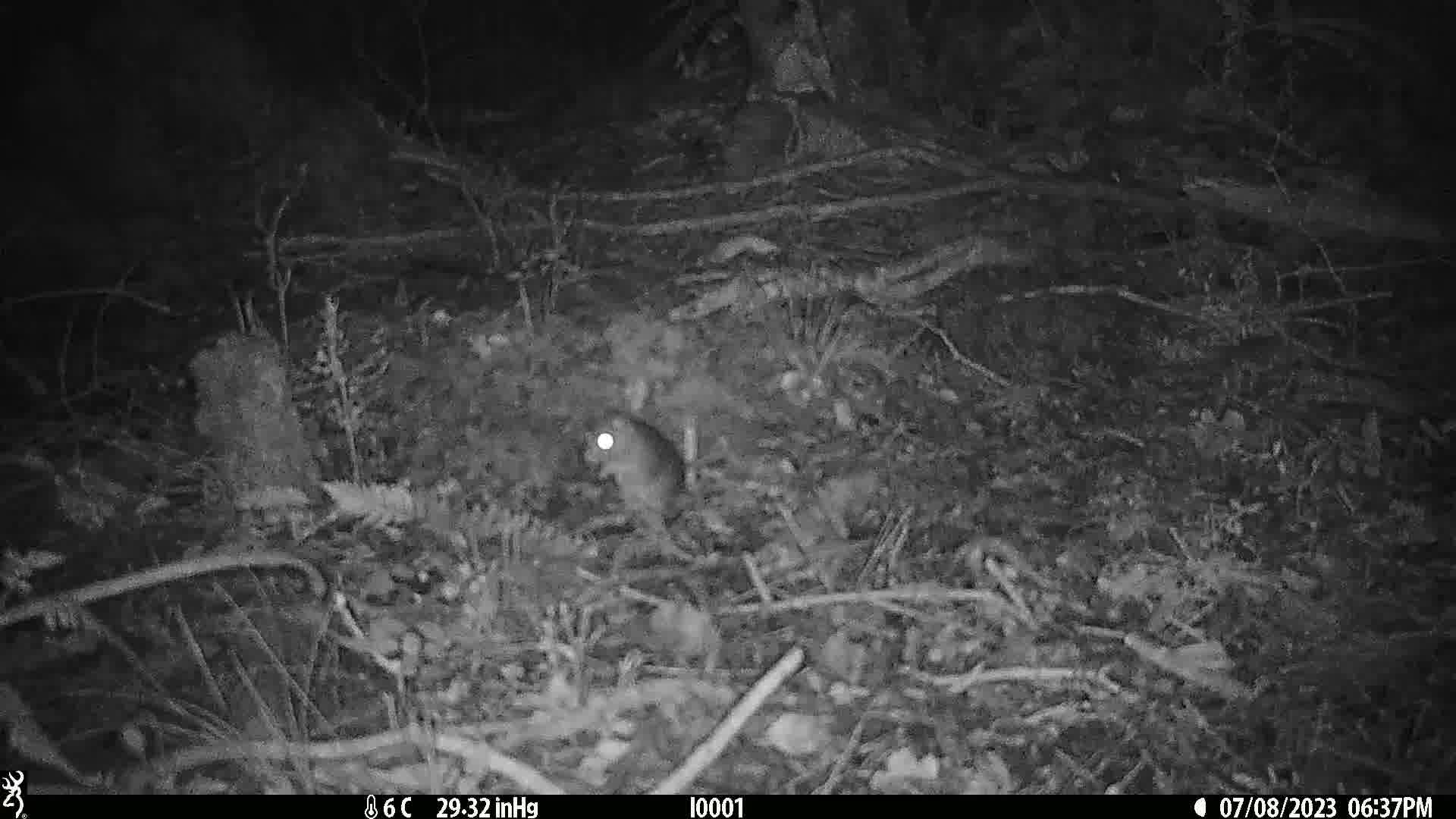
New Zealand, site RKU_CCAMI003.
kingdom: Animalia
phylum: Chordata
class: Mammalia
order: Rodentia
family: Muridae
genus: Rattus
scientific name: Rattus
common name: rat